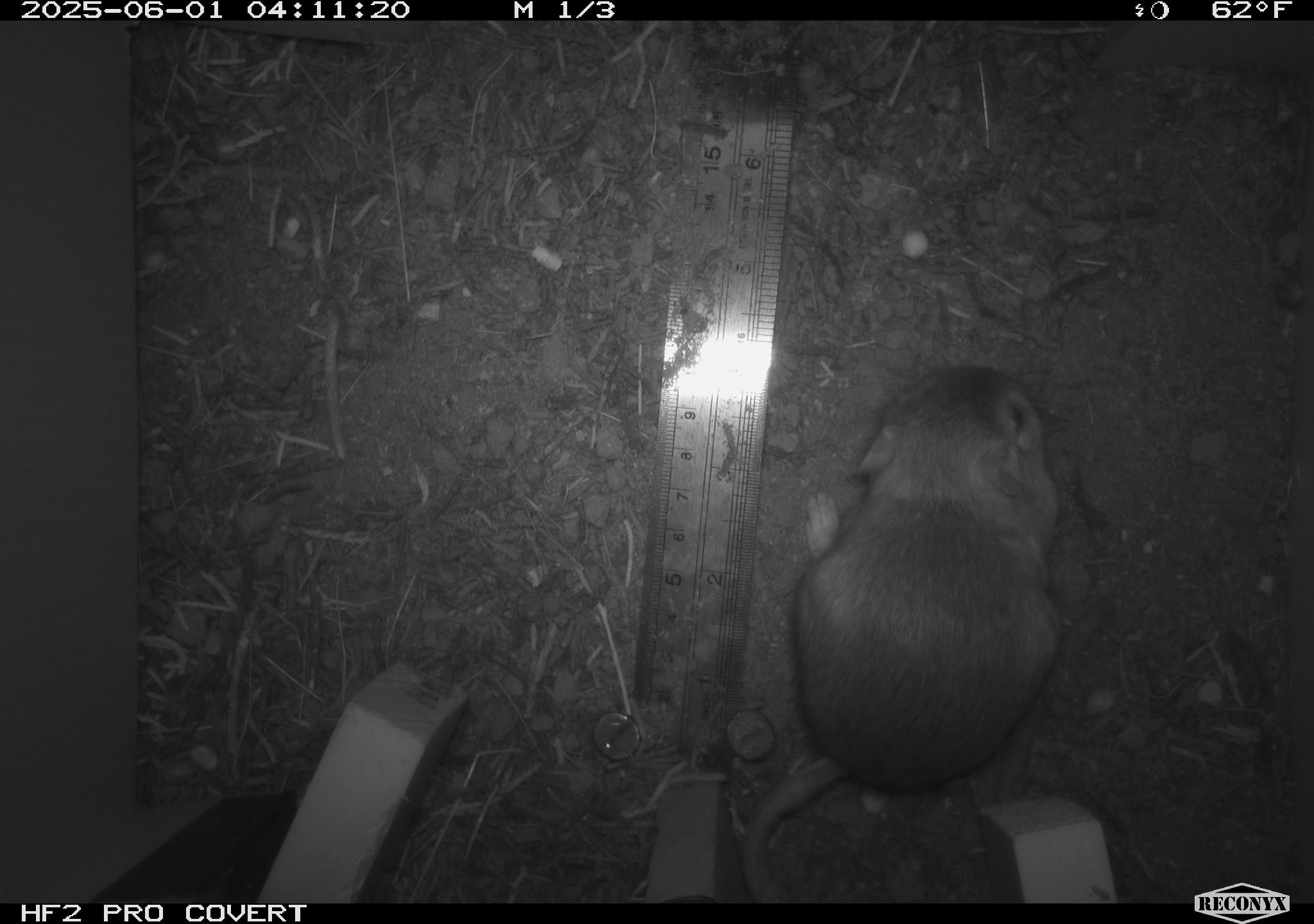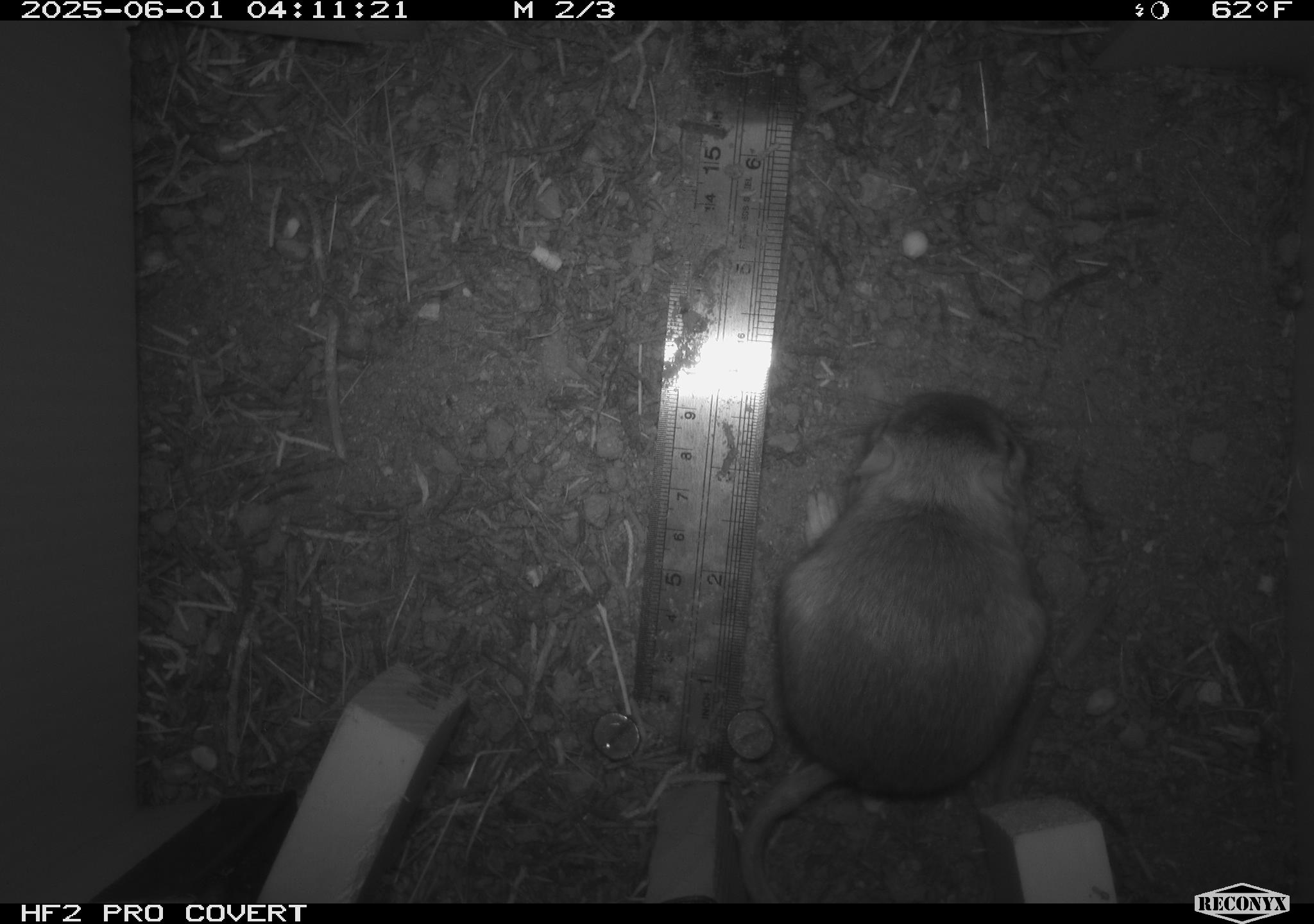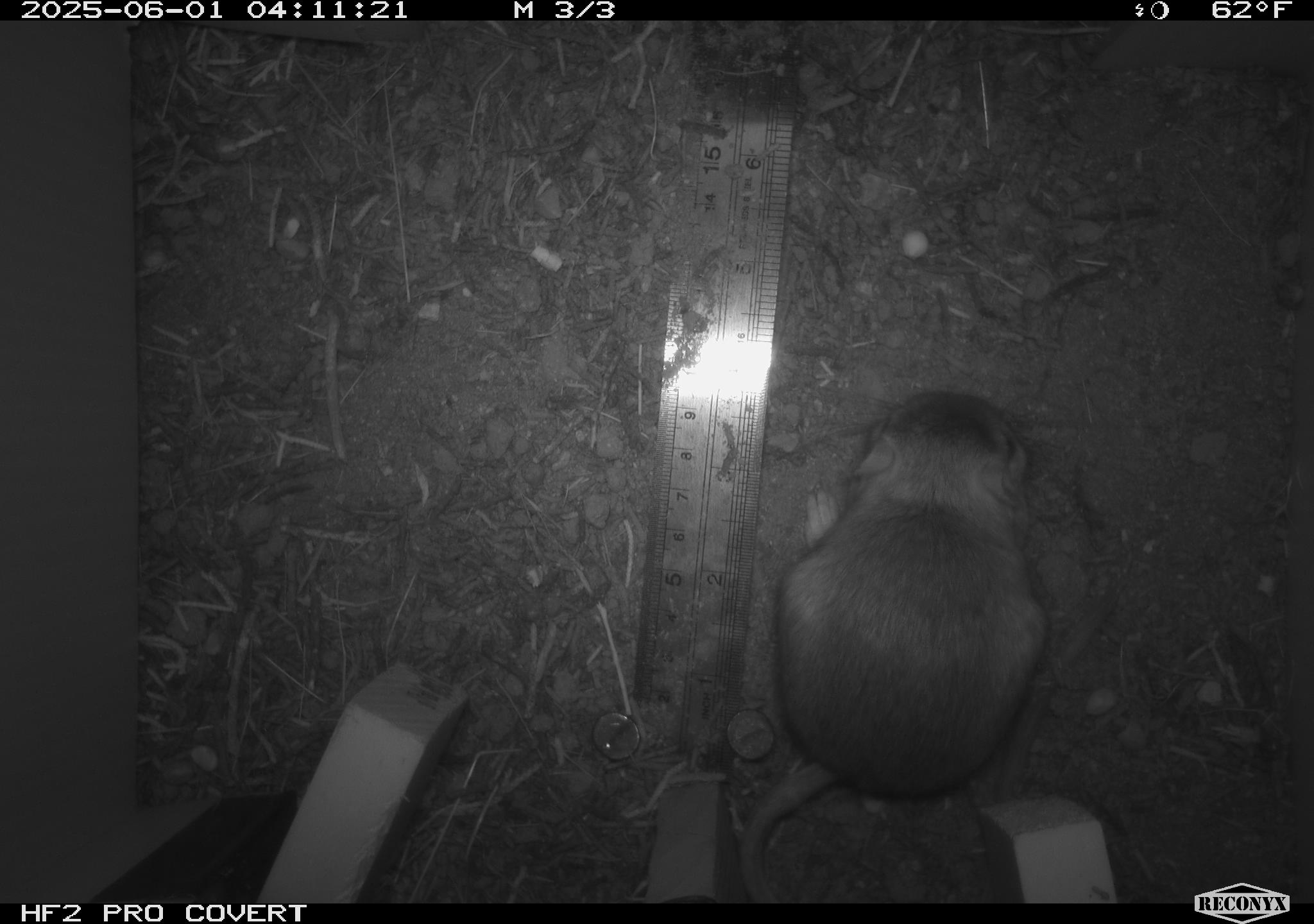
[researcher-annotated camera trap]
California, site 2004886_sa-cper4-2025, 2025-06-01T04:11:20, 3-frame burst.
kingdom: Animalia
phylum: Chordata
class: Mammalia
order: Rodentia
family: Heteromyidae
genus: Dipodomys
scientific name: Dipodomys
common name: kangaroo rats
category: dipodomys species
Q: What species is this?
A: Dipodomys species (kangaroo rats) (Dipodomys).